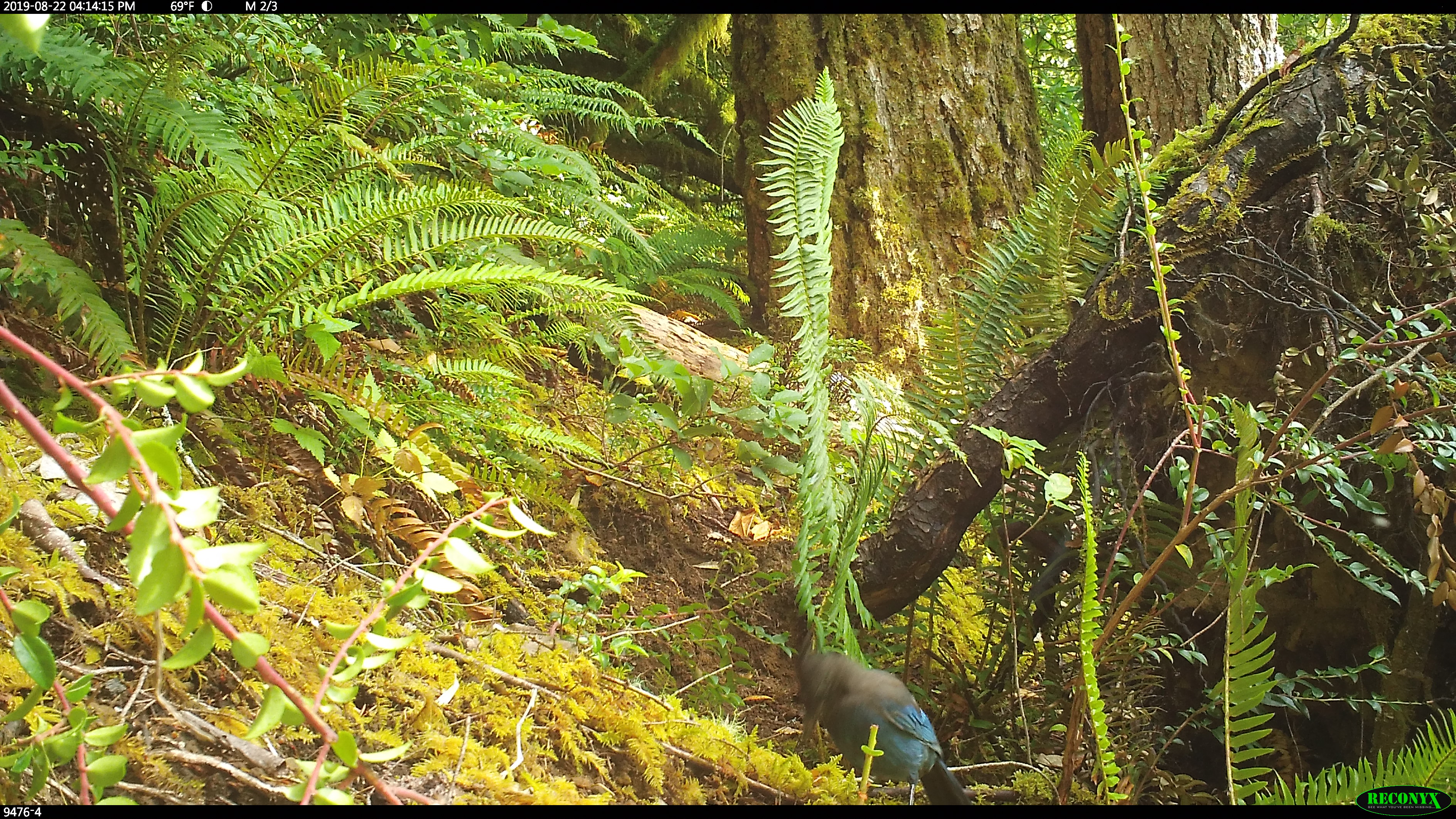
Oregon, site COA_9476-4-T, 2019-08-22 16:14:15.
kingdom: Animalia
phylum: Chordata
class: Aves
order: Passeriformes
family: Corvidae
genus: Cyanocitta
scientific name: Cyanocitta stelleri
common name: steller's jay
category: stellers jay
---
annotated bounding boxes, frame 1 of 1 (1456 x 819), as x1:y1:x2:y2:
stellers jay: 791:633:971:802